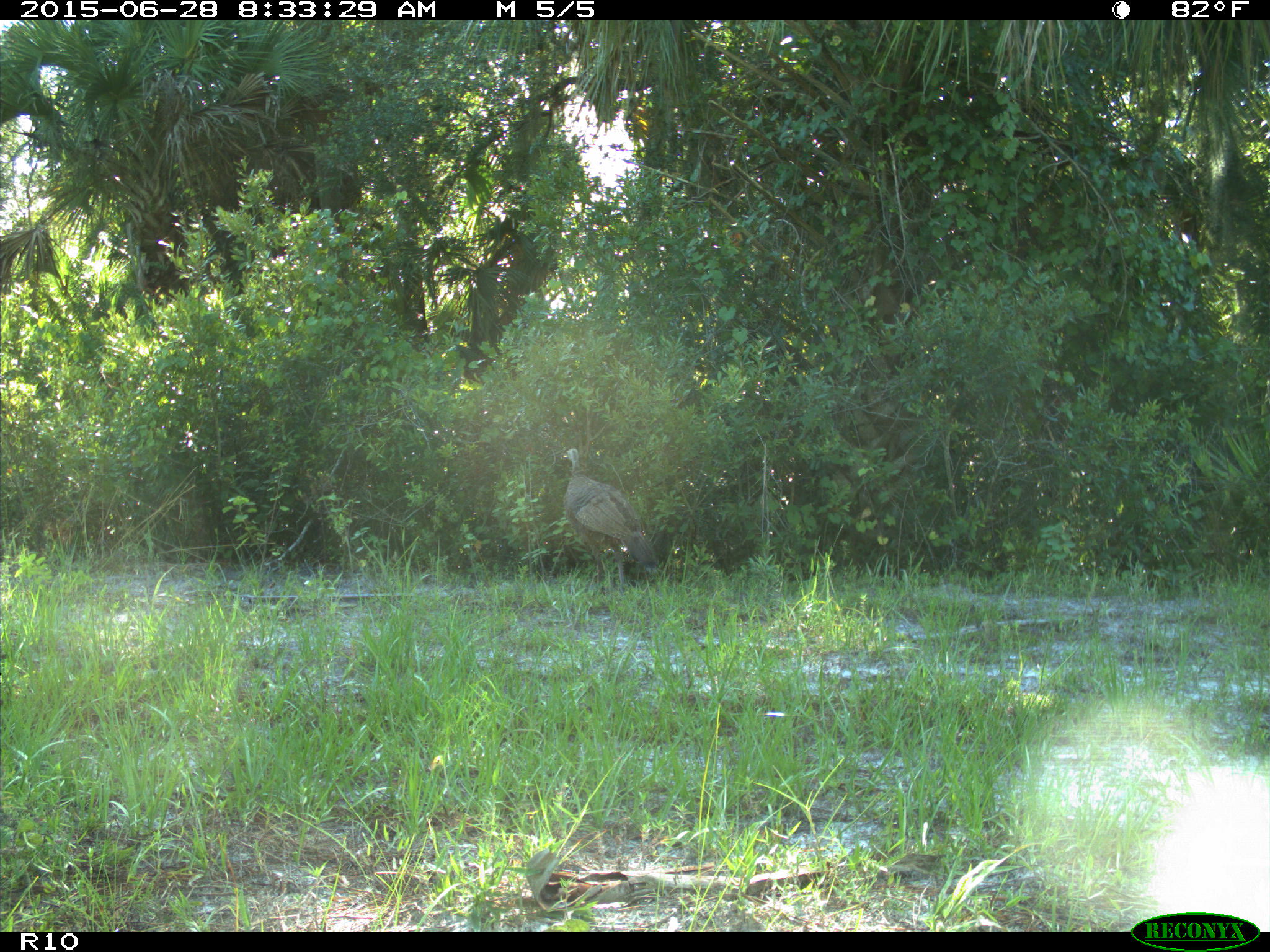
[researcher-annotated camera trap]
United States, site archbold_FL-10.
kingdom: Animalia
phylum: Chordata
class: Aves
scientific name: Aves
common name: birds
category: unidentified bird